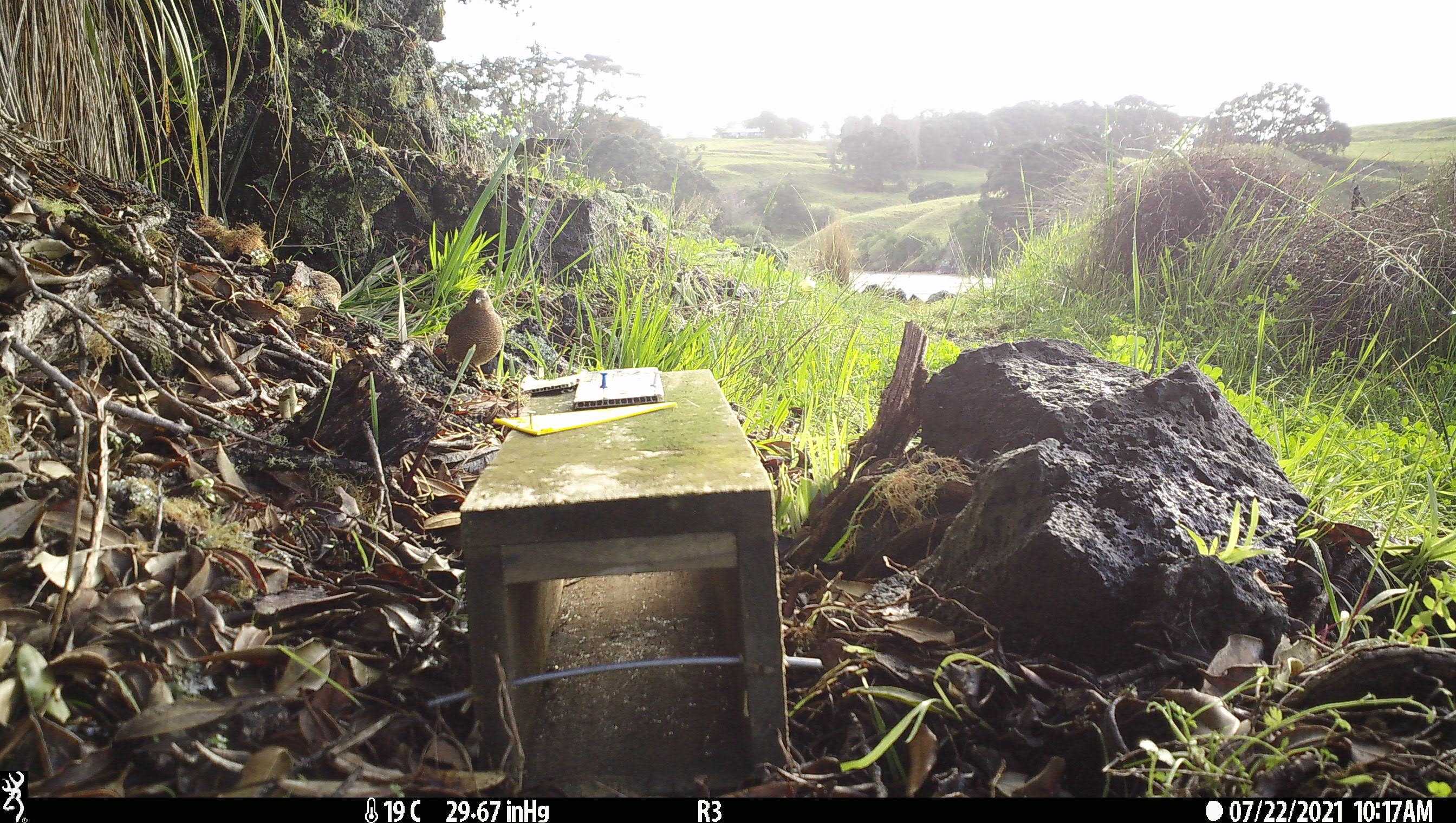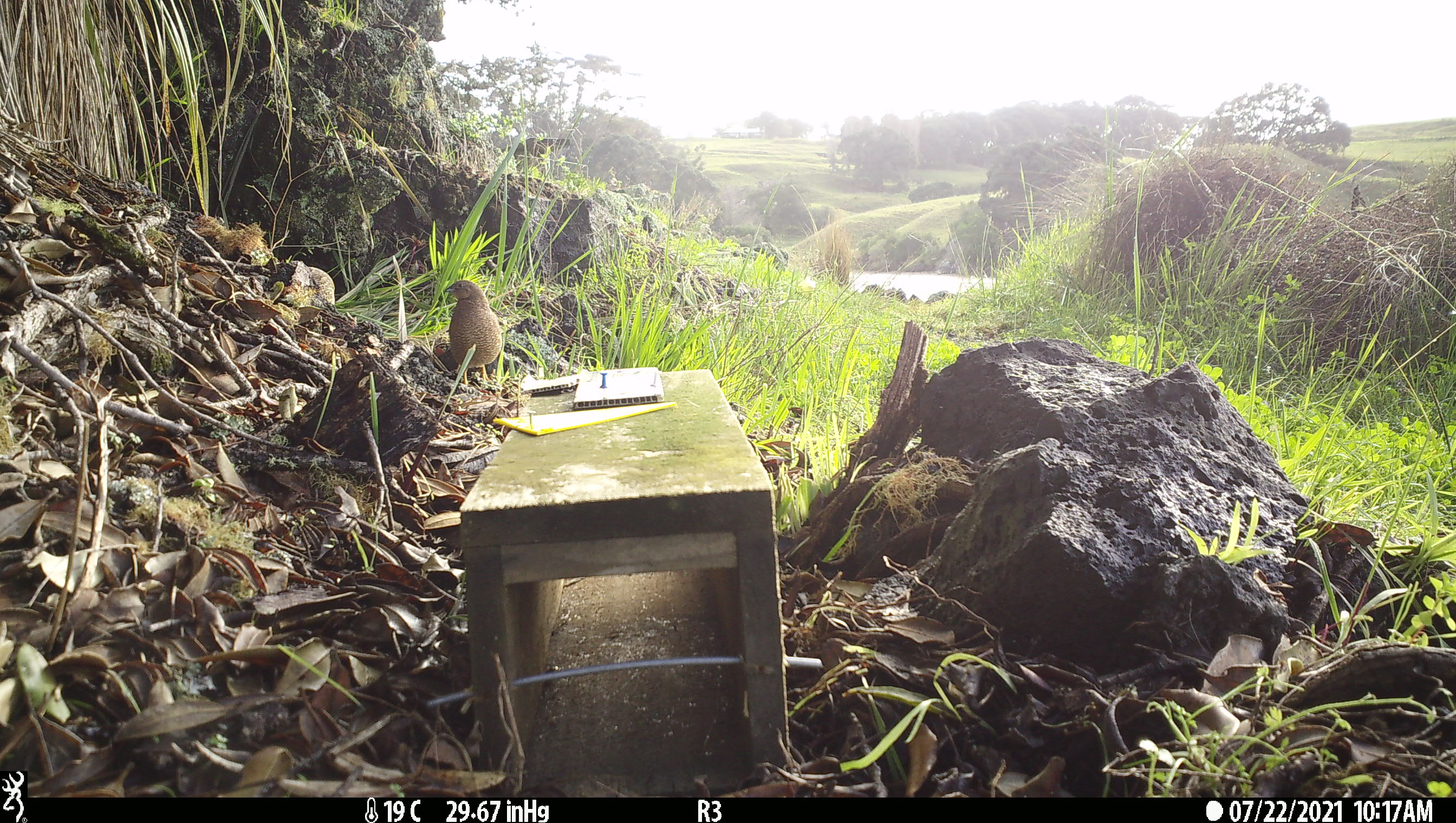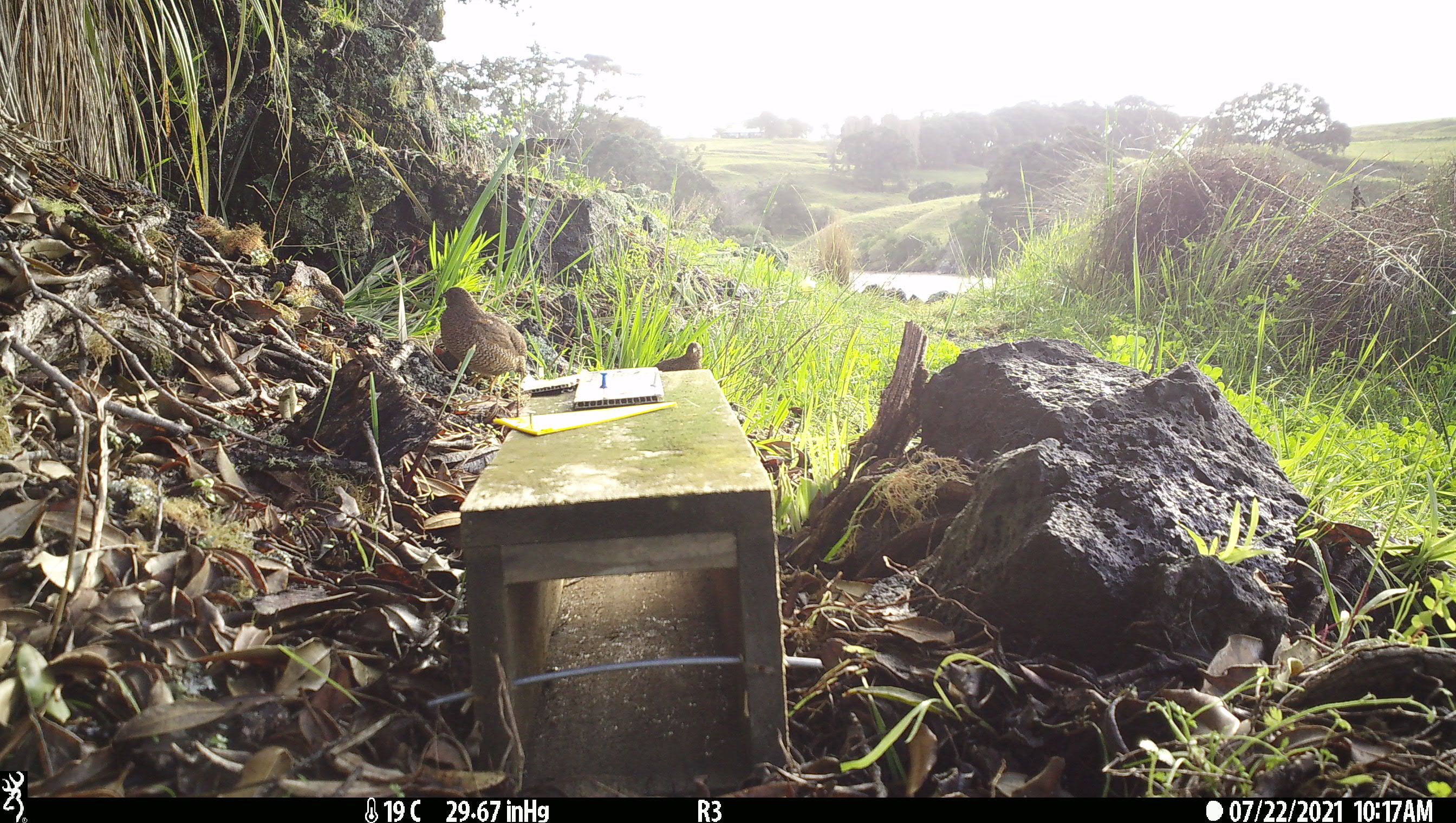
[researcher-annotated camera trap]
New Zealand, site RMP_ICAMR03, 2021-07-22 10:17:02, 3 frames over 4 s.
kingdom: Animalia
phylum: Chordata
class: Aves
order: Galliformes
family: Phasianidae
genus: Synoicus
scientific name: Synoicus ypsilophorus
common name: brown quail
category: quail brown